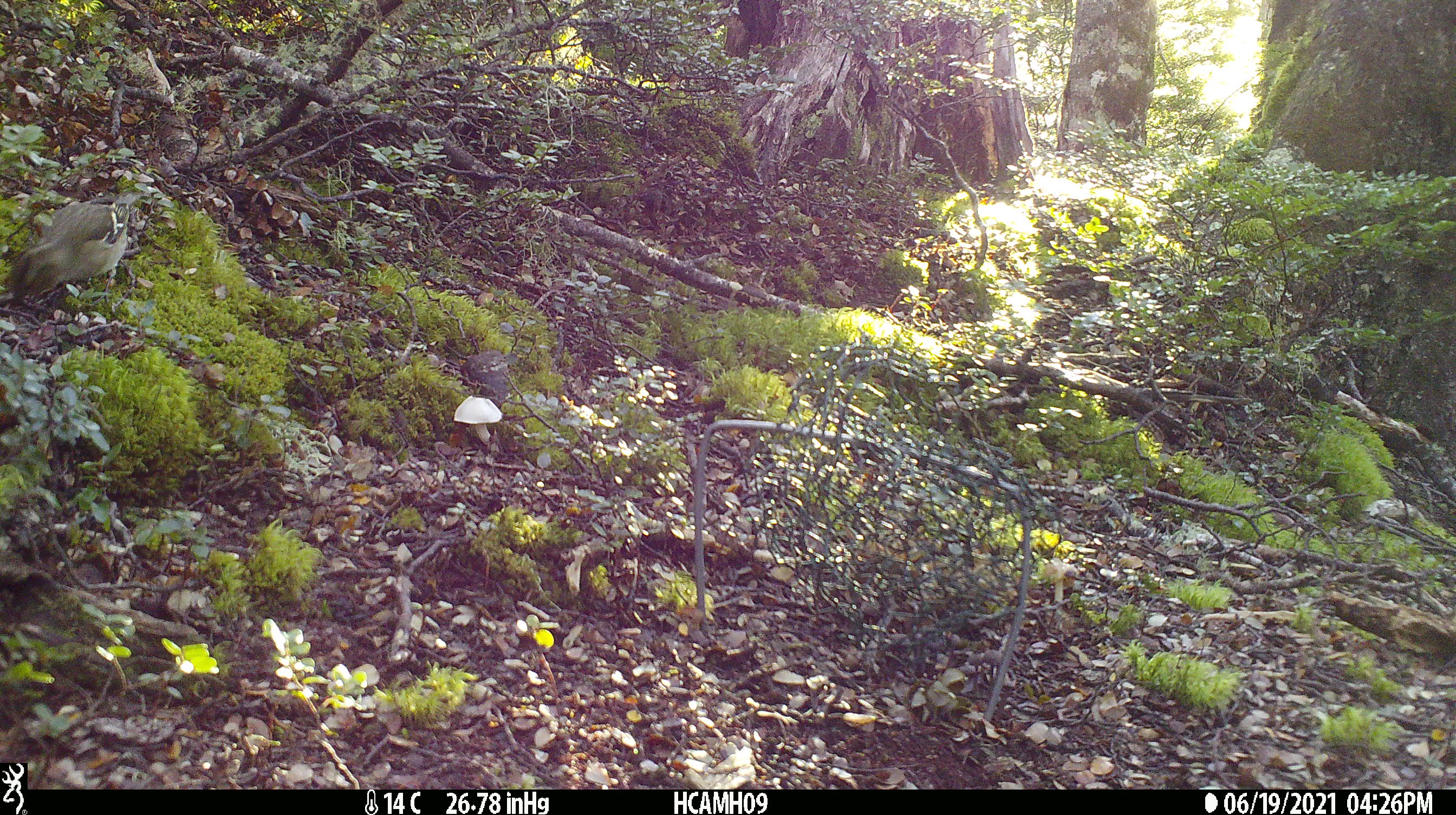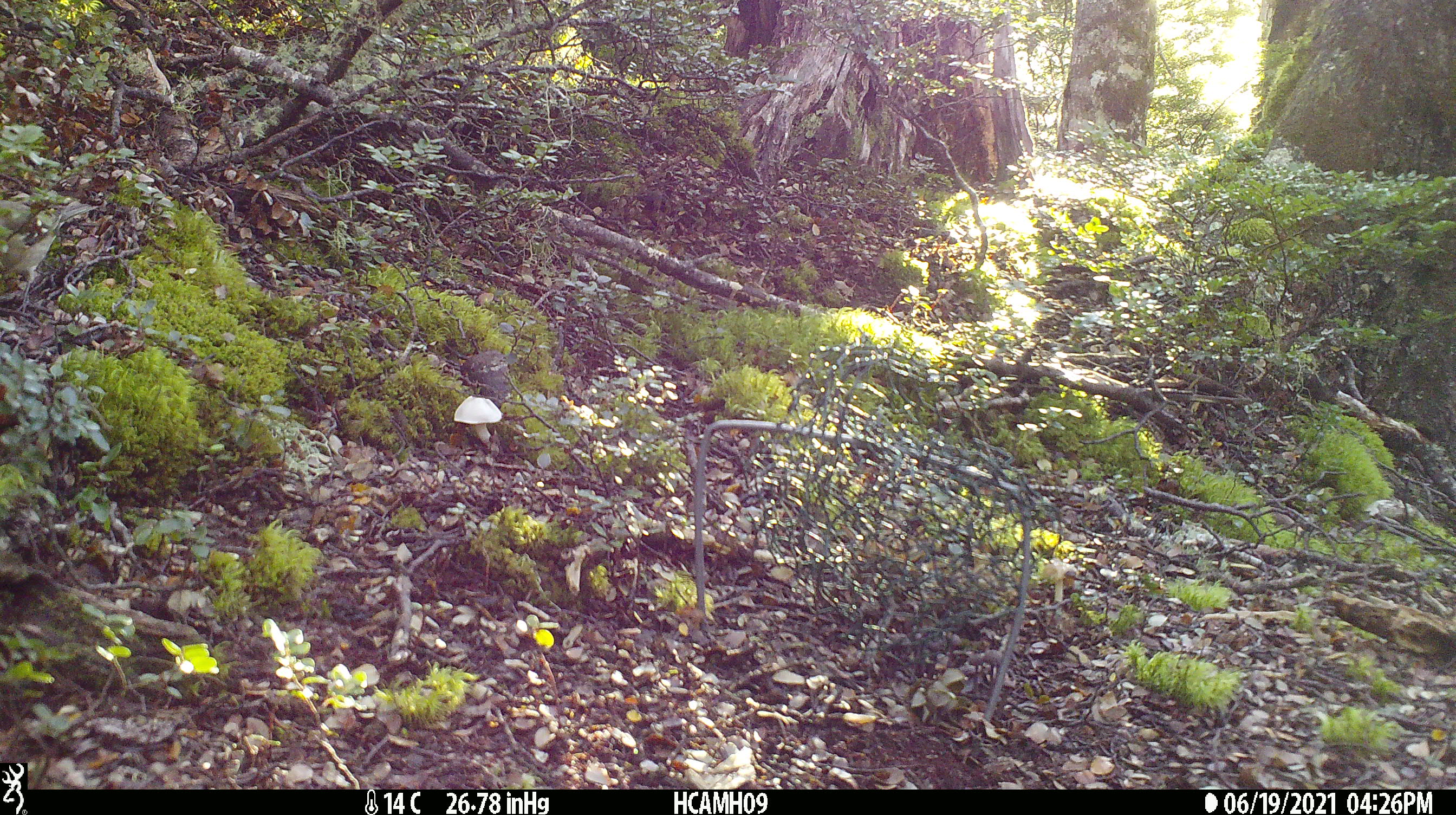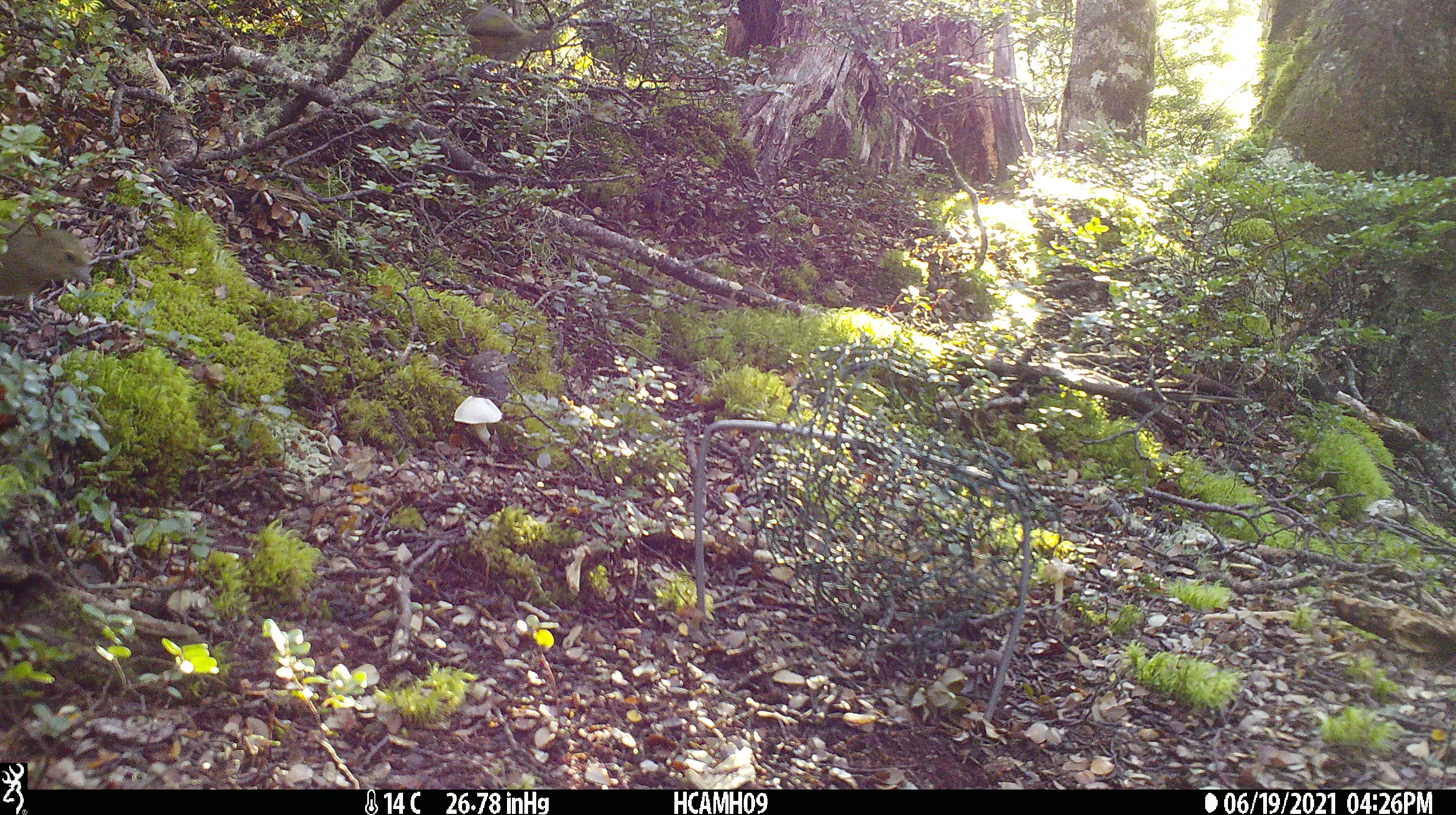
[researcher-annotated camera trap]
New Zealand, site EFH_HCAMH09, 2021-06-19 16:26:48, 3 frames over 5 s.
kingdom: Animalia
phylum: Chordata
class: Aves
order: Passeriformes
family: Fringillidae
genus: Fringilla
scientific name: Fringilla coelebs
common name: common chaffinch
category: chaffinch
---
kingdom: Animalia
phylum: Chordata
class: Aves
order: Passeriformes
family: Fringillidae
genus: Chloris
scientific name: Chloris chloris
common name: greenfinch